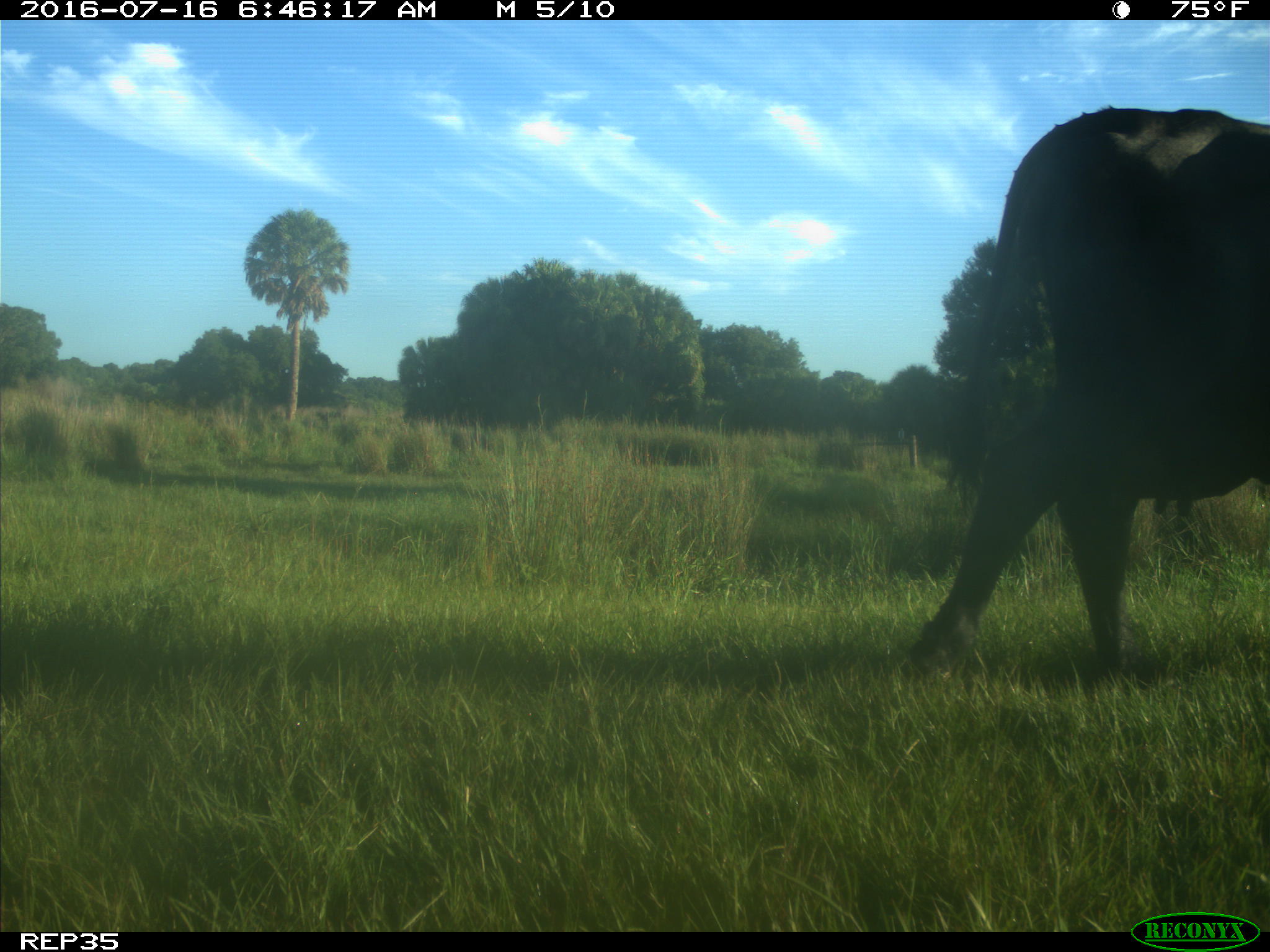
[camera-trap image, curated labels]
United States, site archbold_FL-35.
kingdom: Animalia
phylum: Chordata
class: Mammalia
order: Artiodactyla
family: Bovidae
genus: Bos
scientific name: Bos taurus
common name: domestic cow